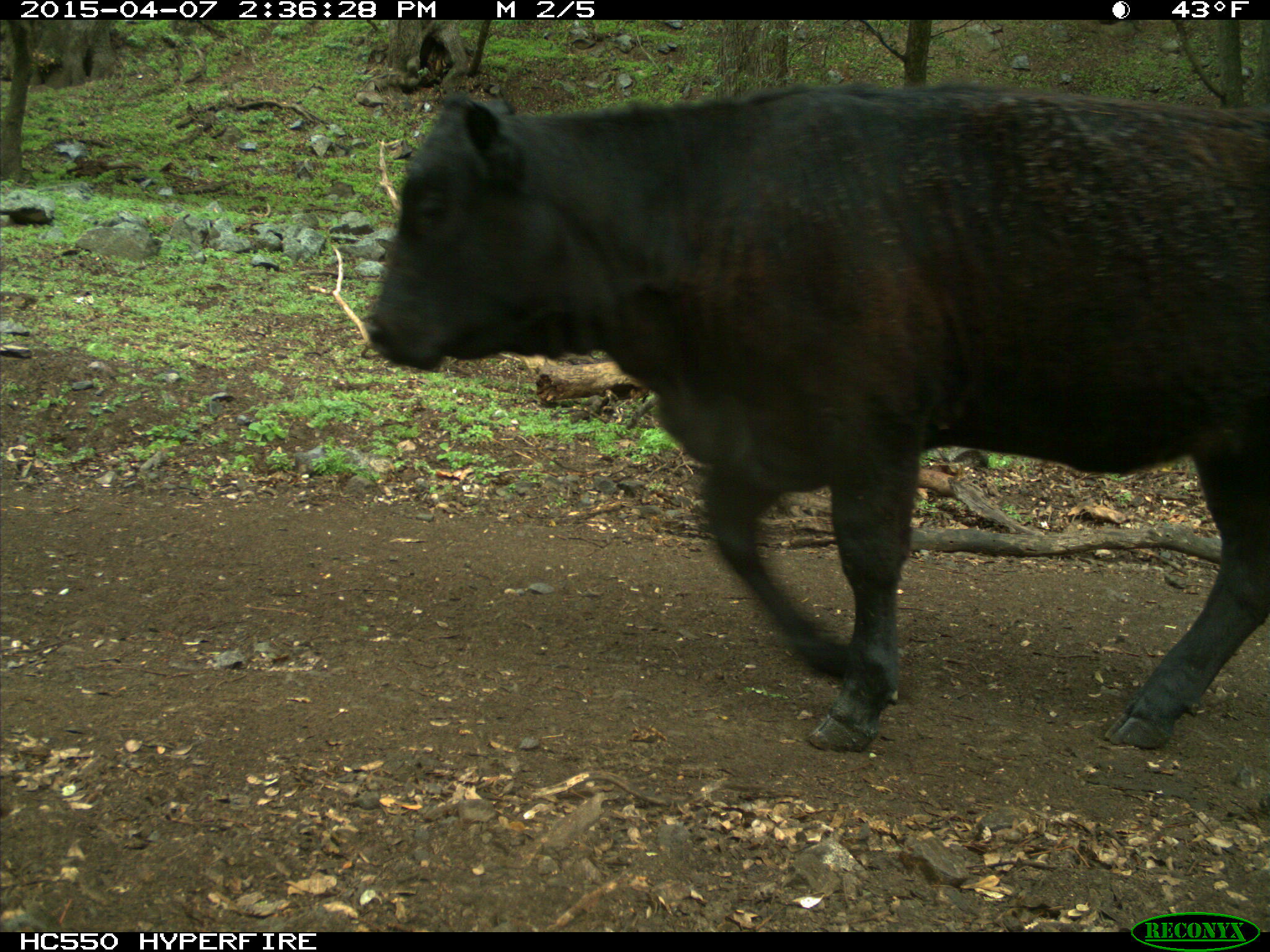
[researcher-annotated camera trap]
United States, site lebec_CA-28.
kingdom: Animalia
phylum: Chordata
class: Mammalia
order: Artiodactyla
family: Bovidae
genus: Bos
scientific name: Bos taurus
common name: domestic cow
Bos taurus (domestic cow).